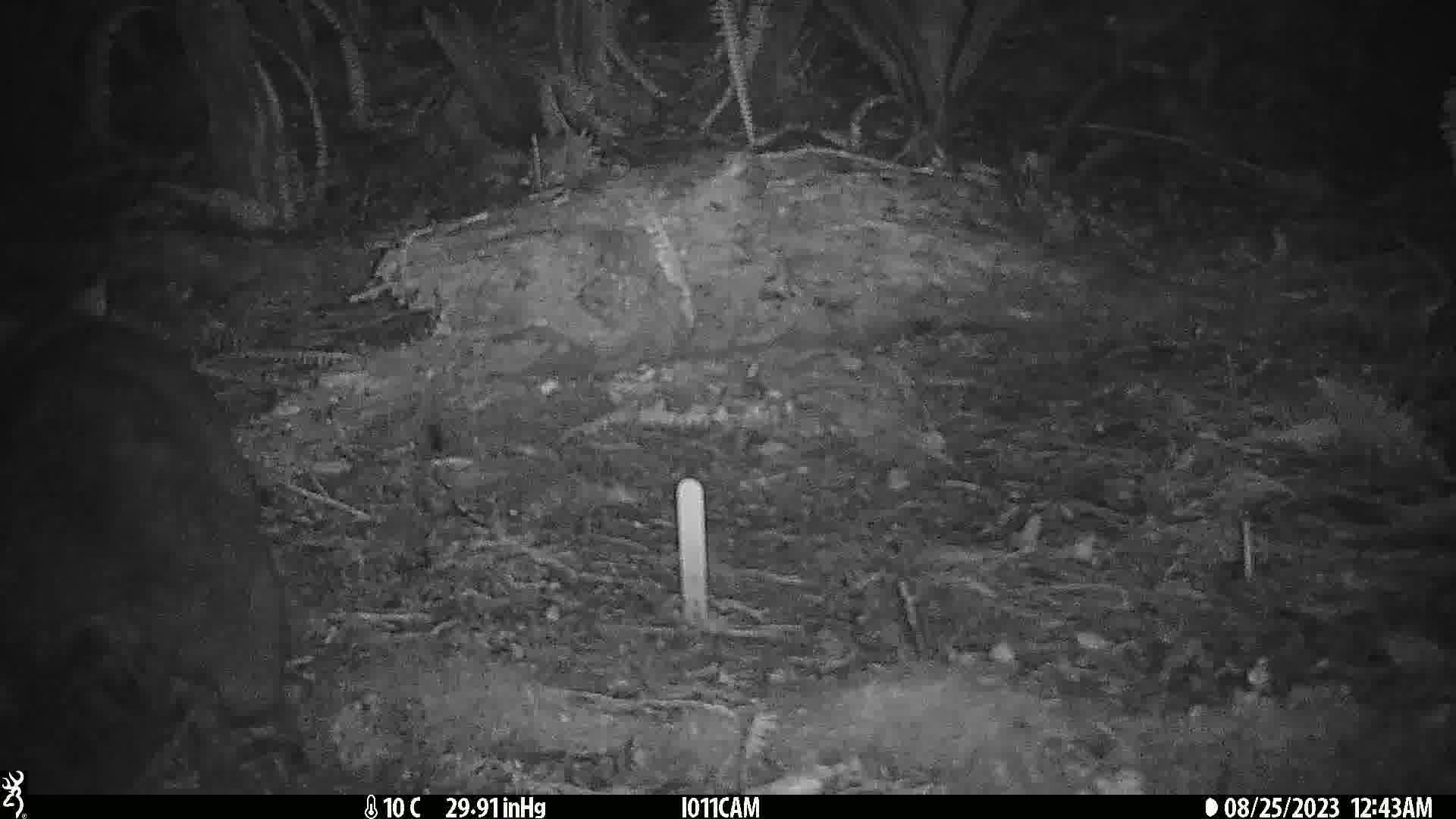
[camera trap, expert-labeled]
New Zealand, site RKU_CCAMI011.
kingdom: Animalia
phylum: Chordata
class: Mammalia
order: Diprotodontia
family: Phalangeridae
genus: Trichosurus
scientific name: Trichosurus vulpecula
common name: common brushtail possum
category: possum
Possum (common brushtail possum) (Trichosurus vulpecula).